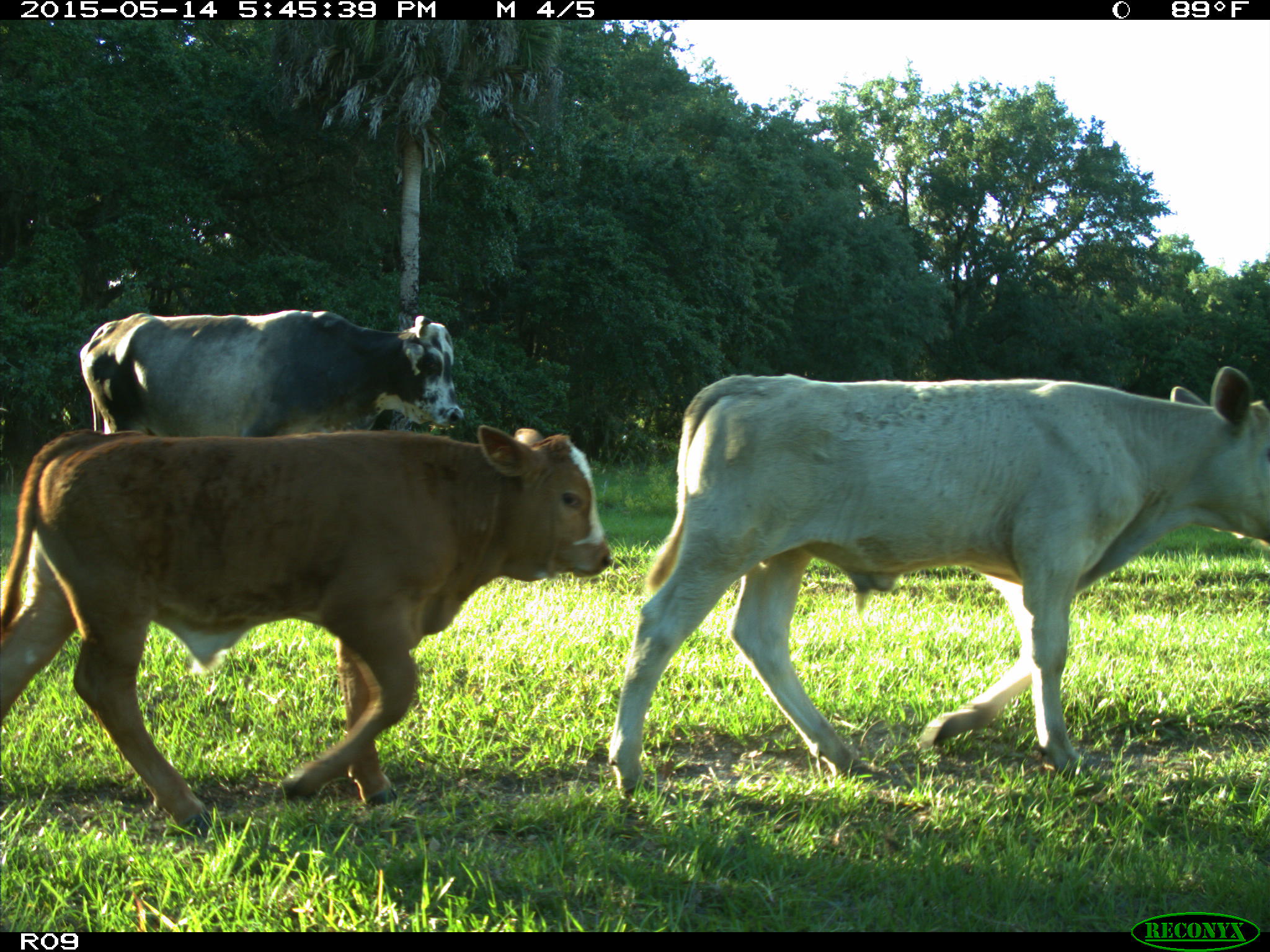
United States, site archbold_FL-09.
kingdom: Animalia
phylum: Chordata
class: Mammalia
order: Artiodactyla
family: Bovidae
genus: Bos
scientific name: Bos taurus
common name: domestic cow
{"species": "Bos taurus (domestic cow)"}